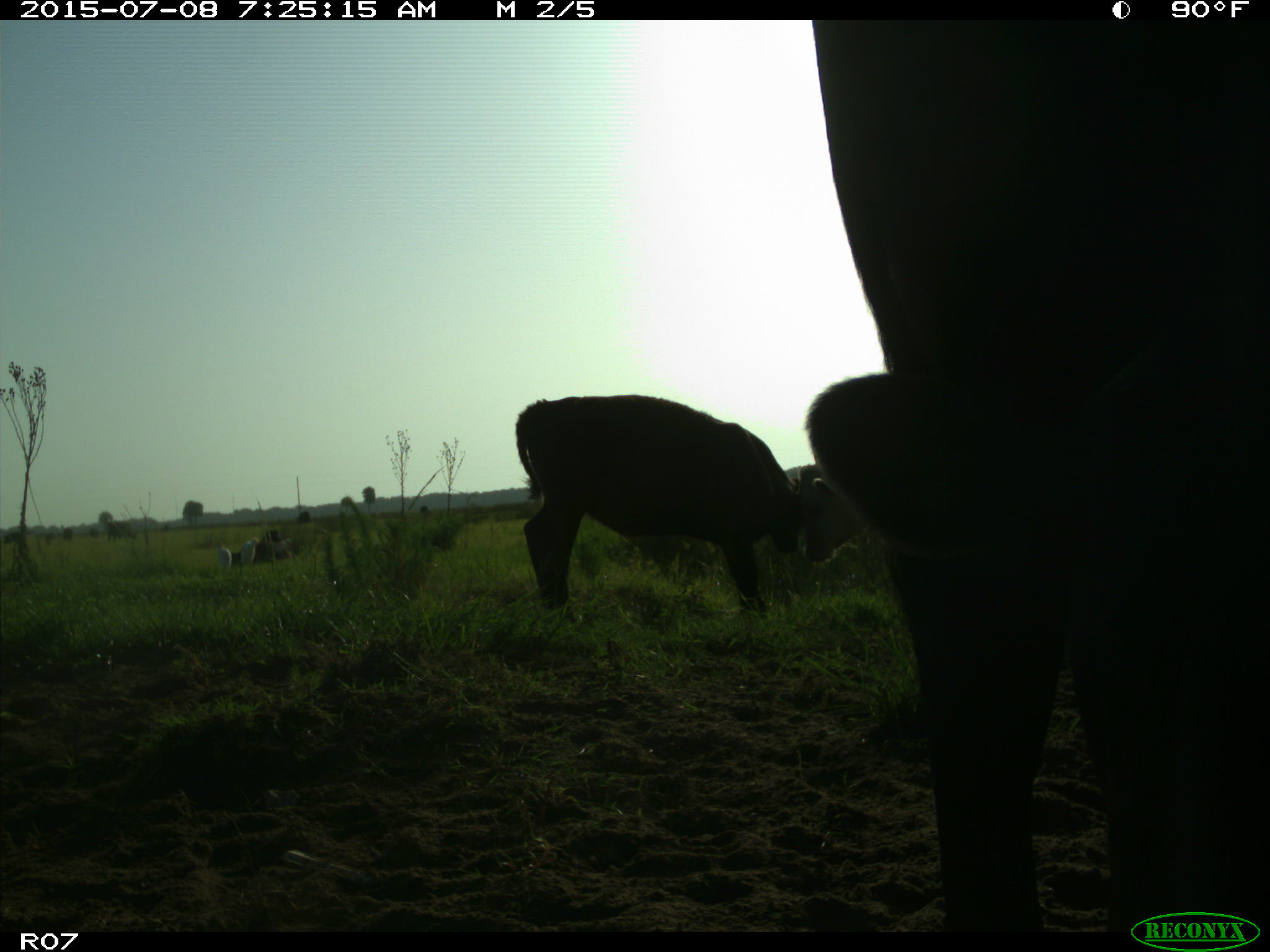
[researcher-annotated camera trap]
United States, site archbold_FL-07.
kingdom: Animalia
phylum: Chordata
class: Mammalia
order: Artiodactyla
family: Bovidae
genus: Bos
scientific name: Bos taurus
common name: domestic cow